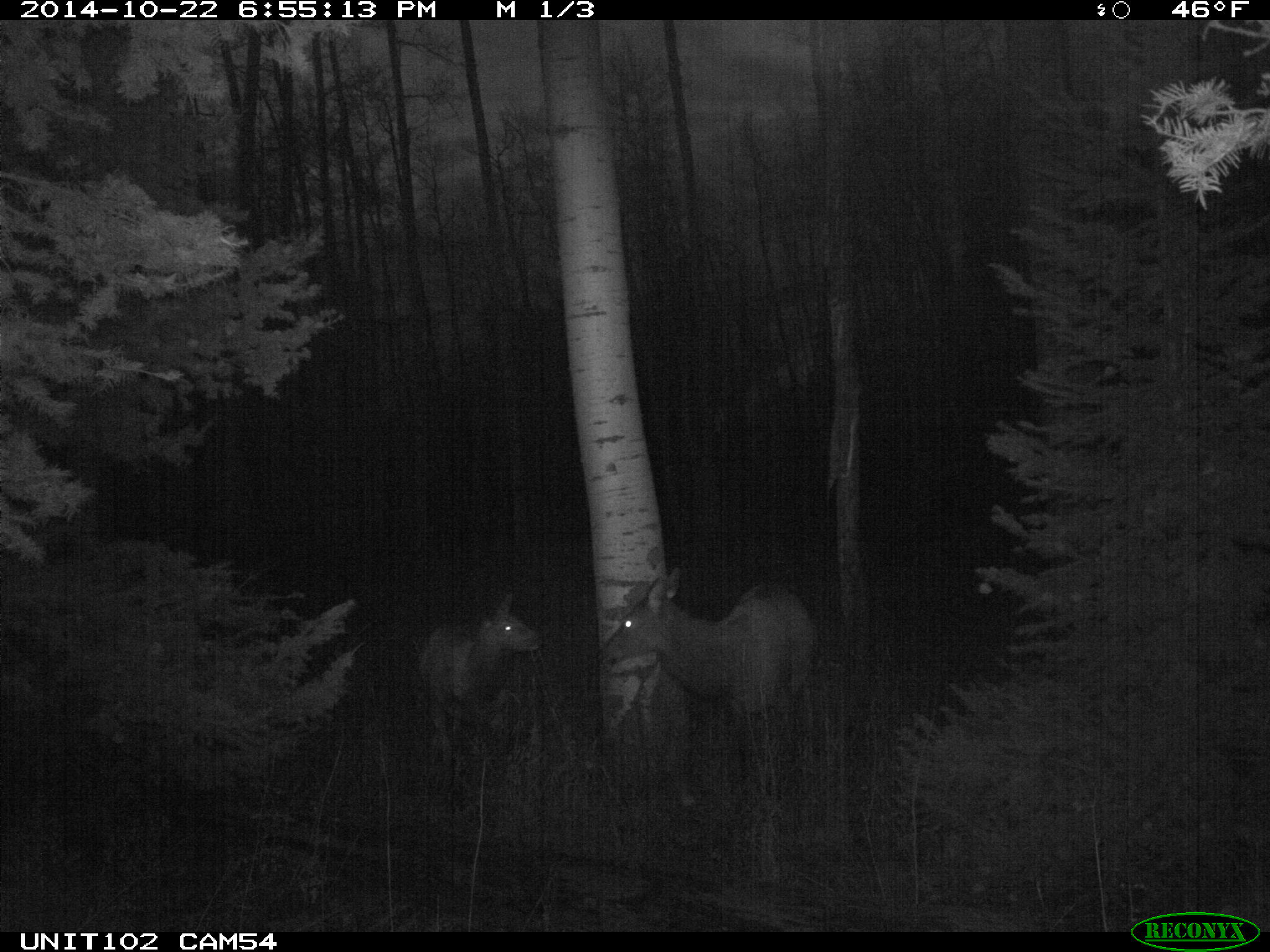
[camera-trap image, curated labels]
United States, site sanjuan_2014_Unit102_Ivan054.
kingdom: Animalia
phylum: Chordata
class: Mammalia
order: Artiodactyla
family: Cervidae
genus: Cervus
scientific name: Cervus elaphus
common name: red deer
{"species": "Cervus elaphus (red deer)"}